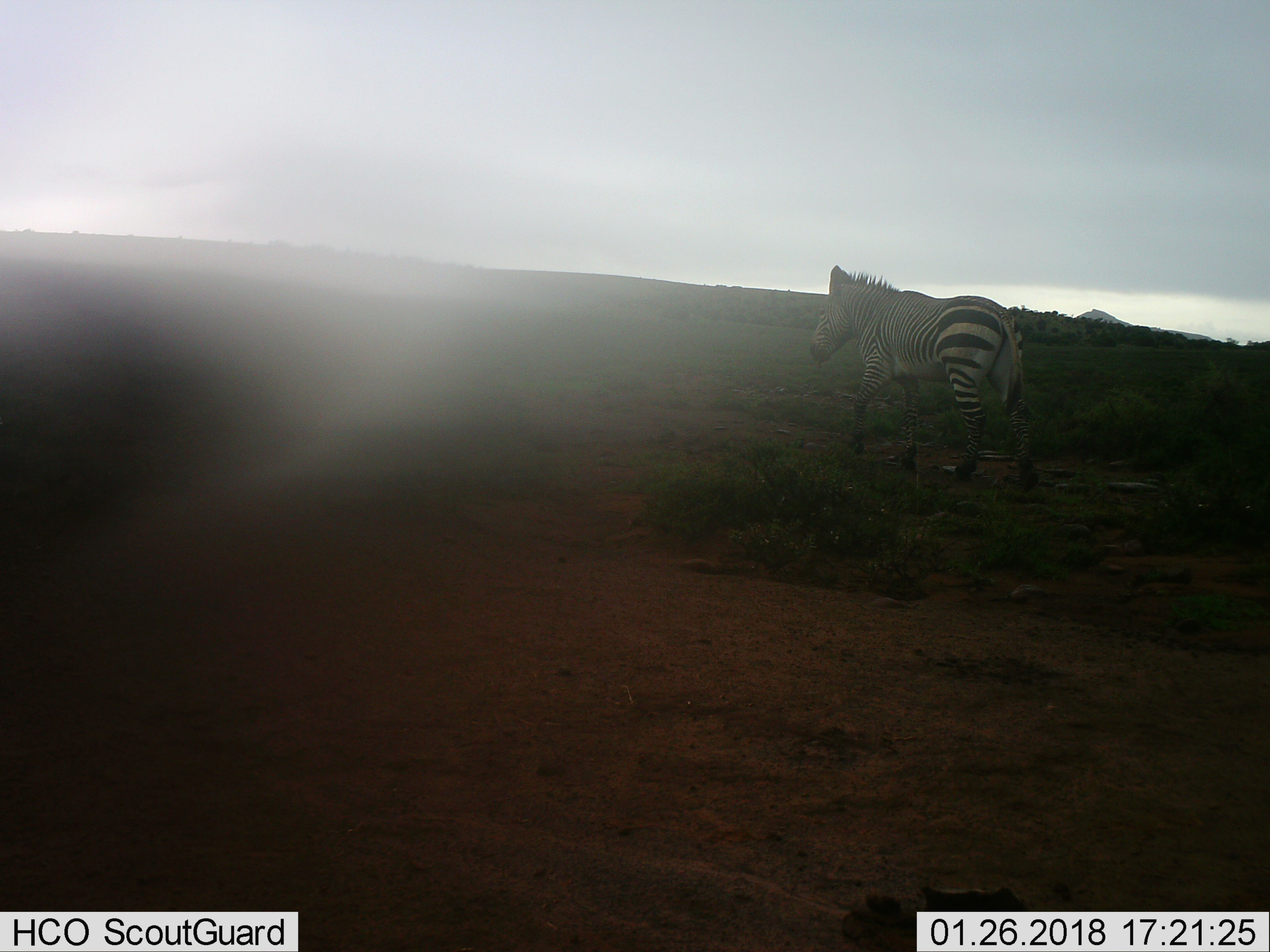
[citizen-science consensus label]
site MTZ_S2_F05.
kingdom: Animalia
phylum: Chordata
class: Mammalia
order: Perissodactyla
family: Equidae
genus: Equus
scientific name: Equus zebra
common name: mountain zebra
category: zebramountain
Zebramountain (mountain zebra) (Equus zebra), count 1. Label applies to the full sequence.